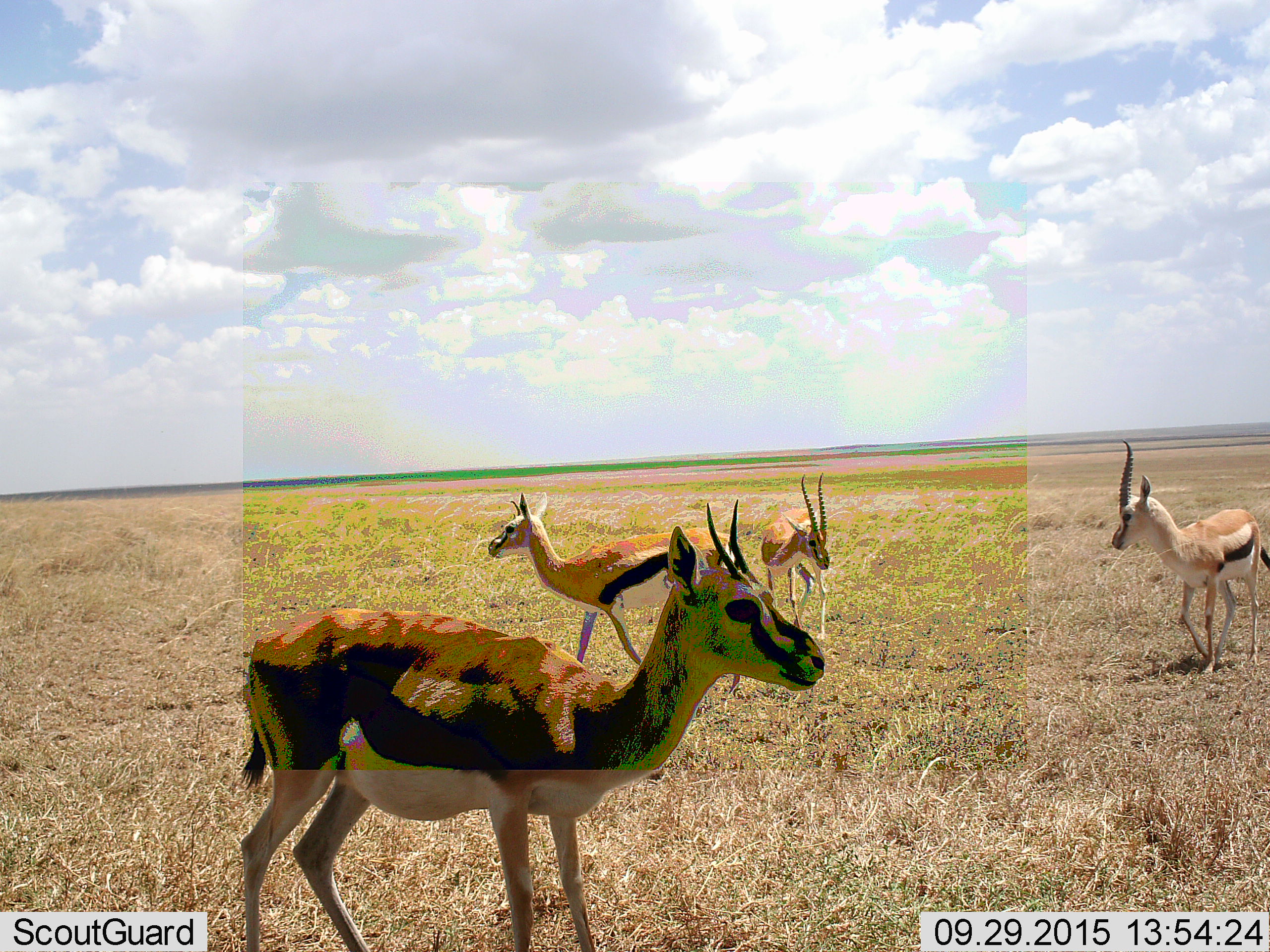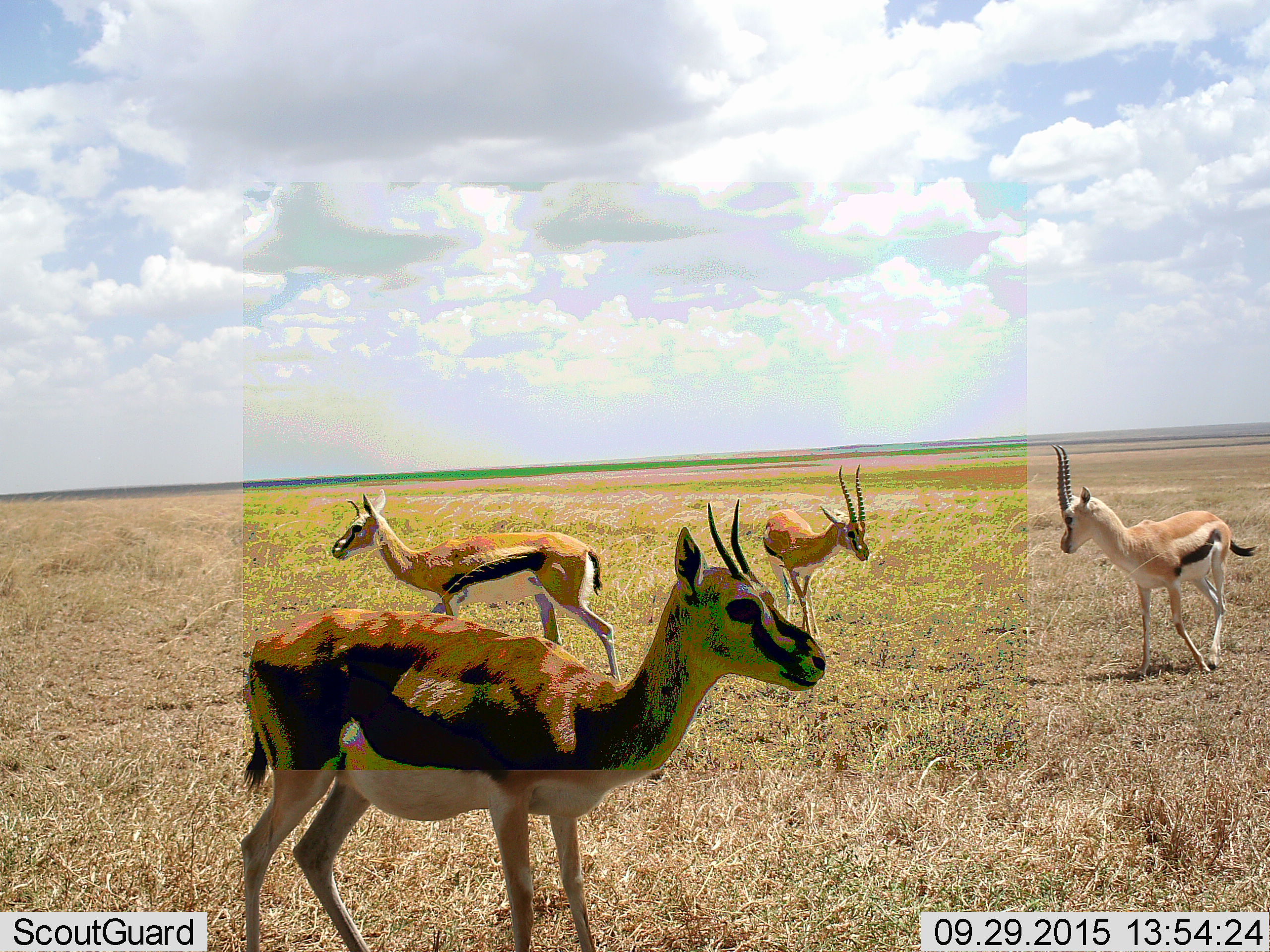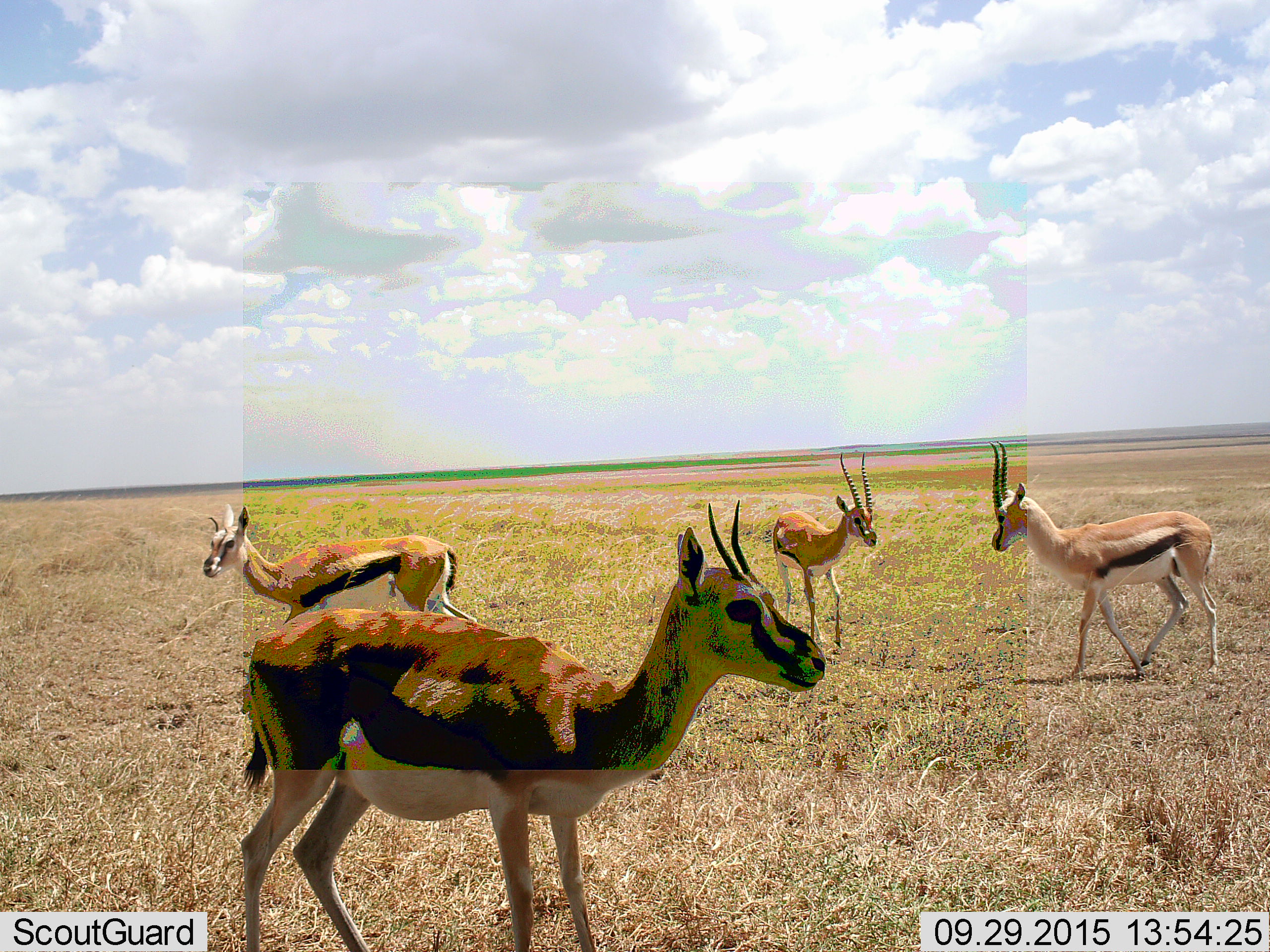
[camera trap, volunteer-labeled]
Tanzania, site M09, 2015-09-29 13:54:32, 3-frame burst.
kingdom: Animalia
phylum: Chordata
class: Mammalia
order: Artiodactyla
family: Bovidae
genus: Eudorcas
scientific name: Eudorcas thomsonii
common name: thomson's gazelle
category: gazellethomsons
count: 4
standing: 100%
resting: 0%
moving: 71%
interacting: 14%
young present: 0%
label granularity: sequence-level